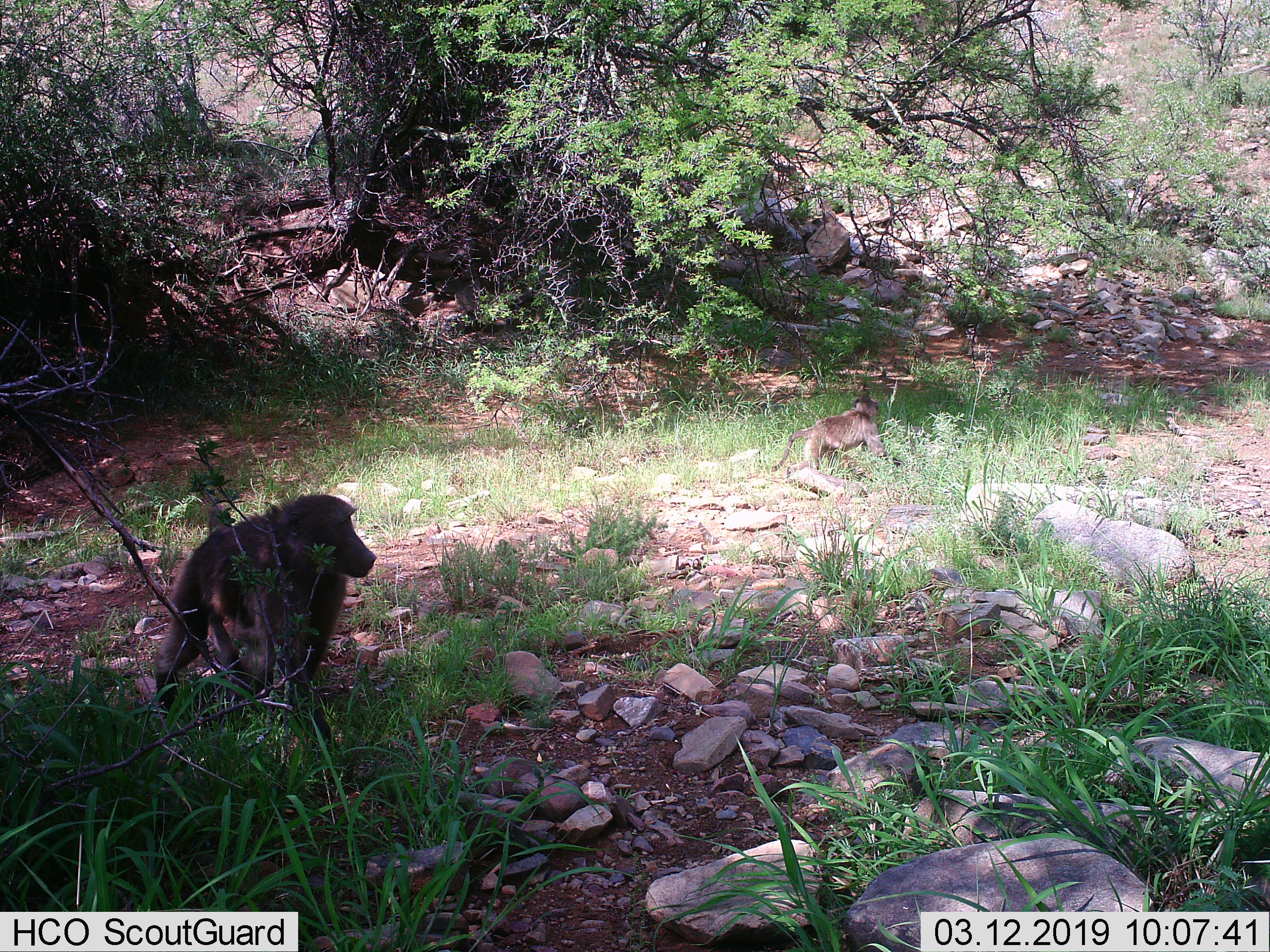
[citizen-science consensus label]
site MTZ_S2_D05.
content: unidentified animal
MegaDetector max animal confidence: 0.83